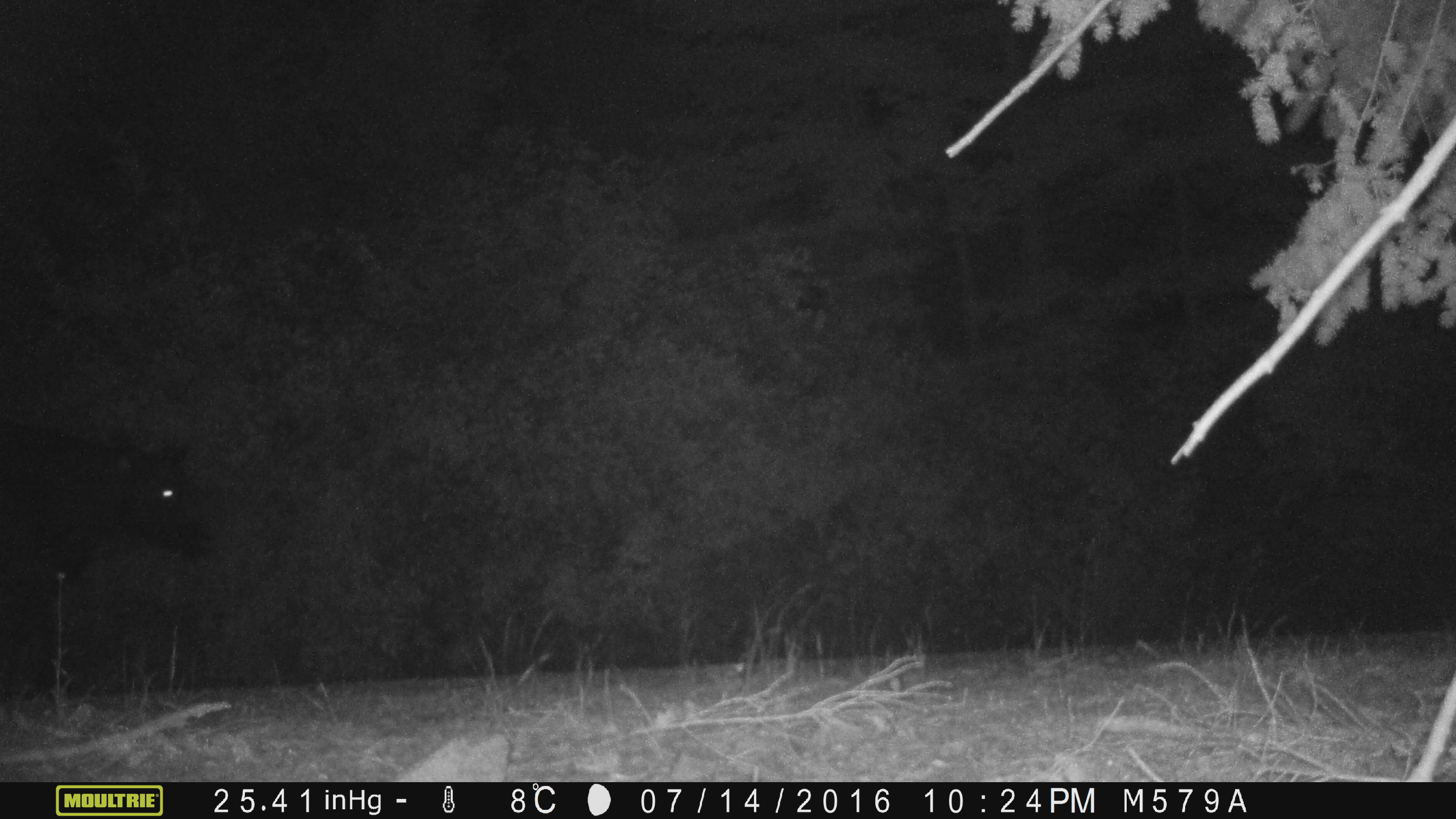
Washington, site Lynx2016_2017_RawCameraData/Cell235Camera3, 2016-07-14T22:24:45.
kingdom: Animalia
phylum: Chordata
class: Mammalia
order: Artiodactyla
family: Bovidae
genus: Bos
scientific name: Bos taurus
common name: domestic cattle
Domestic cattle (Bos taurus). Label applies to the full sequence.